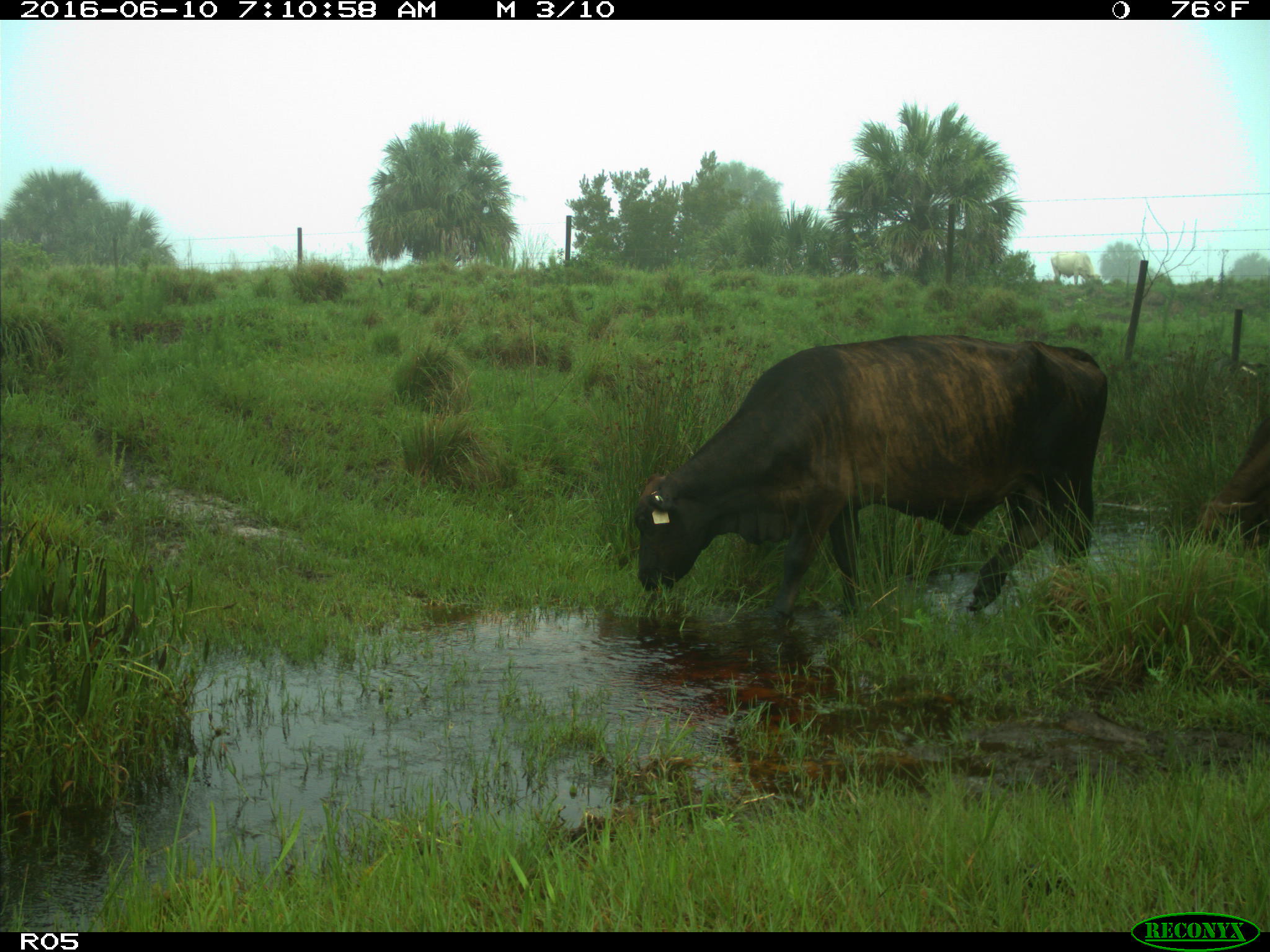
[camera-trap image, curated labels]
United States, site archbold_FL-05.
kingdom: Animalia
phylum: Chordata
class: Mammalia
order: Artiodactyla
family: Bovidae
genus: Bos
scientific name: Bos taurus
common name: domestic cow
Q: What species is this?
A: Bos taurus (domestic cow).